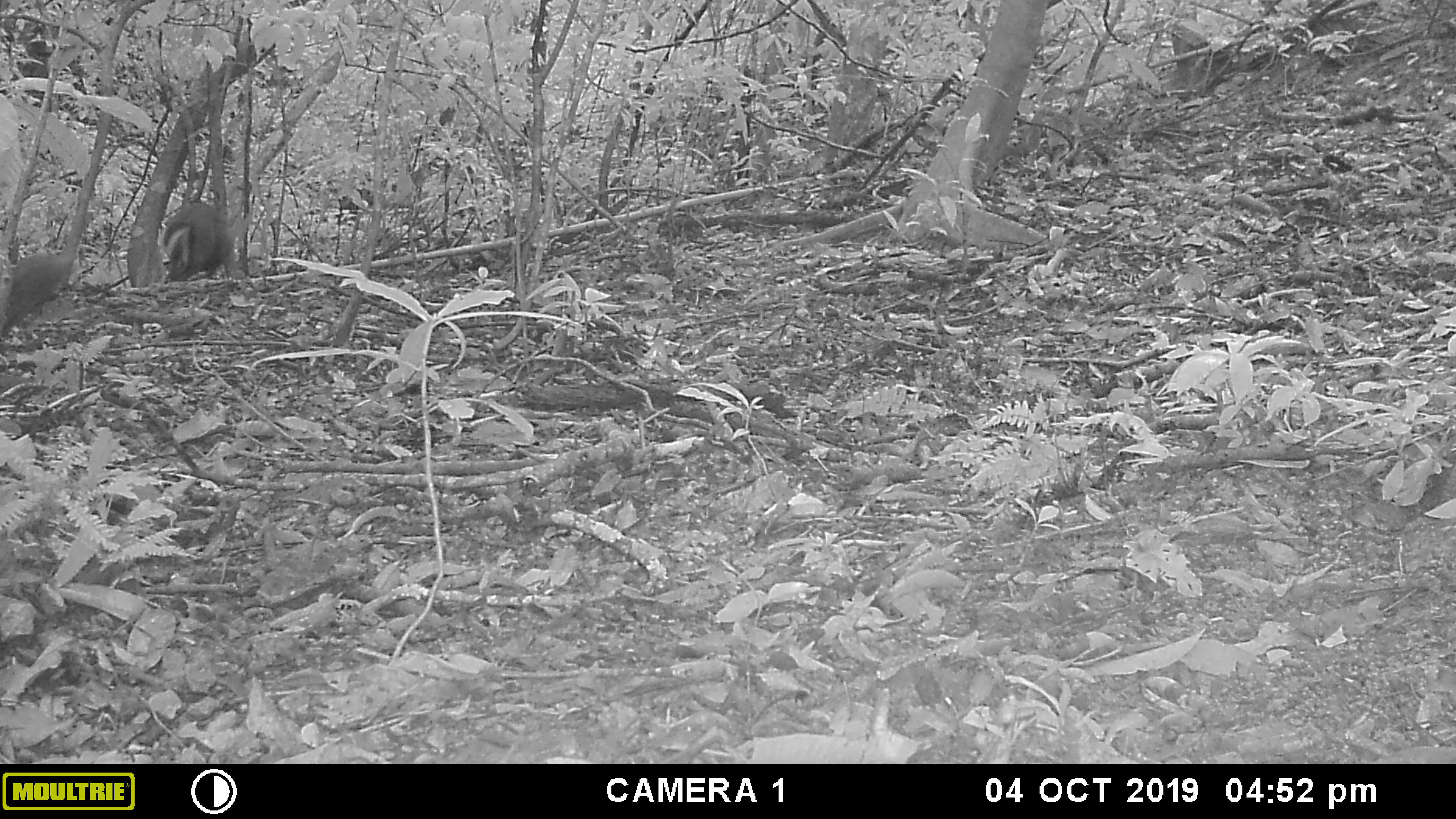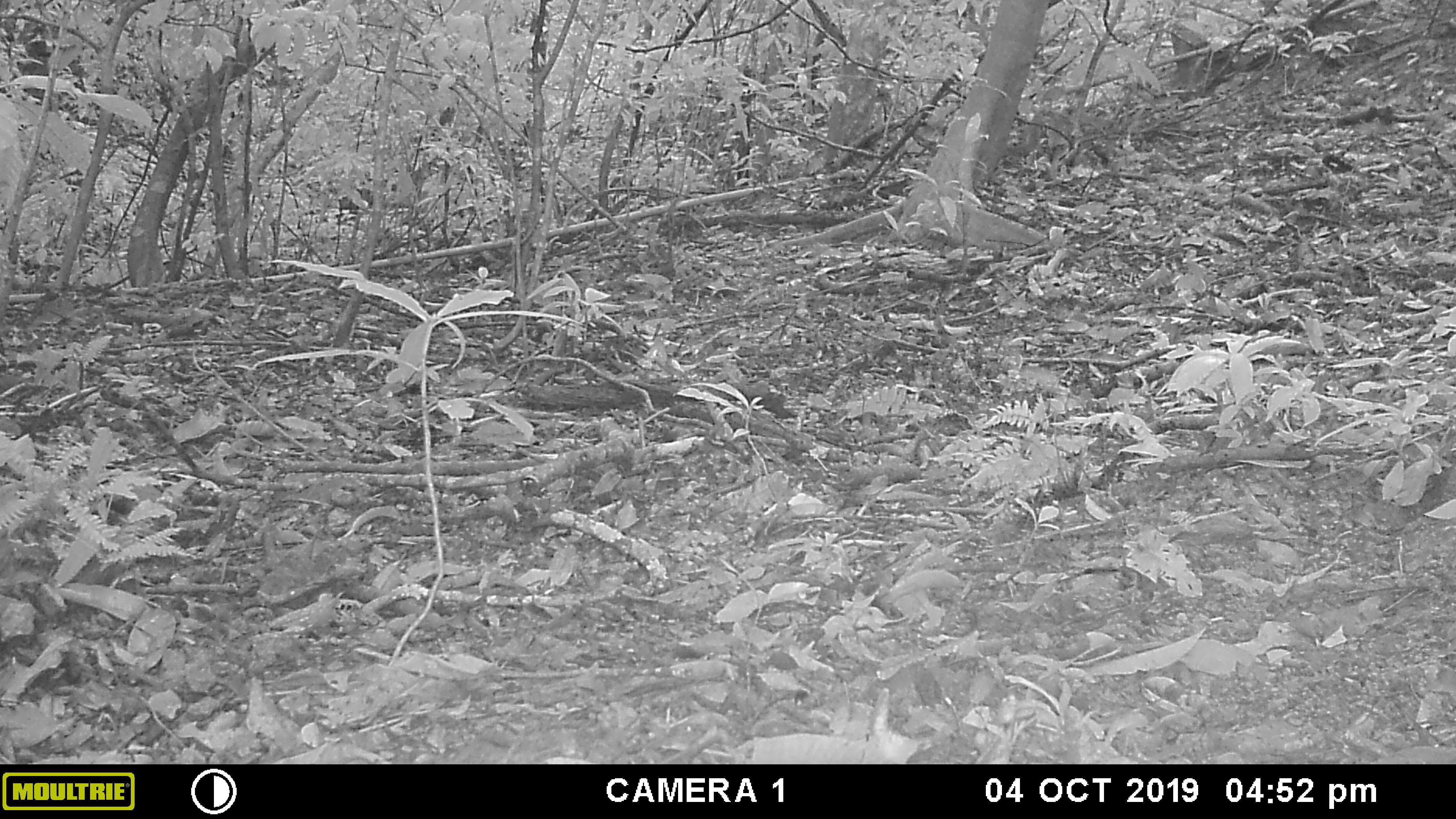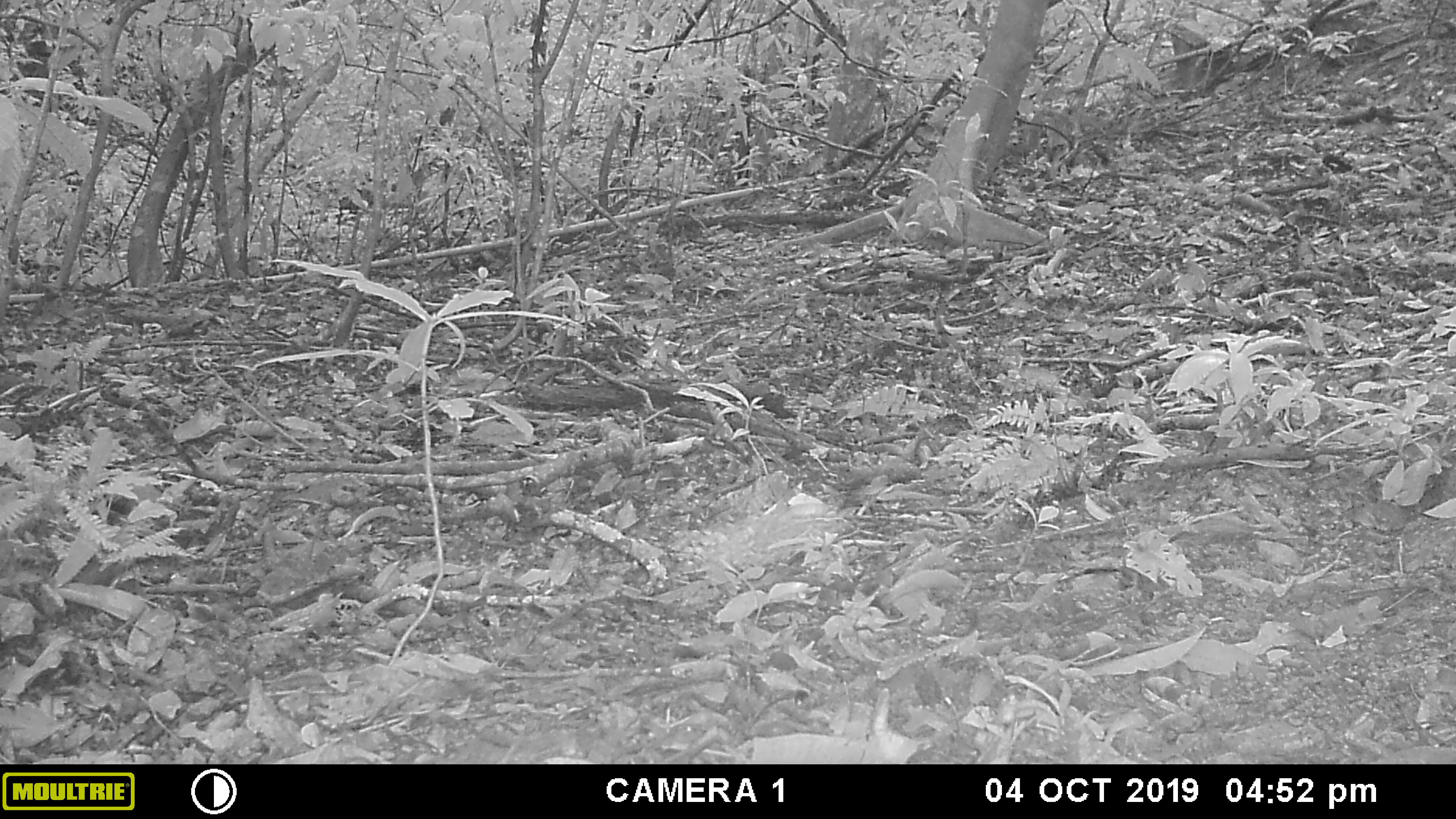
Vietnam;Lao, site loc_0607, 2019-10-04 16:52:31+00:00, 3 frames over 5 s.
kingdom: Animalia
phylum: Chordata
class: Mammalia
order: Artiodactyla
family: Cervidae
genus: Muntiacus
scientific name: Muntiacus rooseveltorum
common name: roosevelt's muntjac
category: roosevelts muntjac group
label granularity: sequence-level